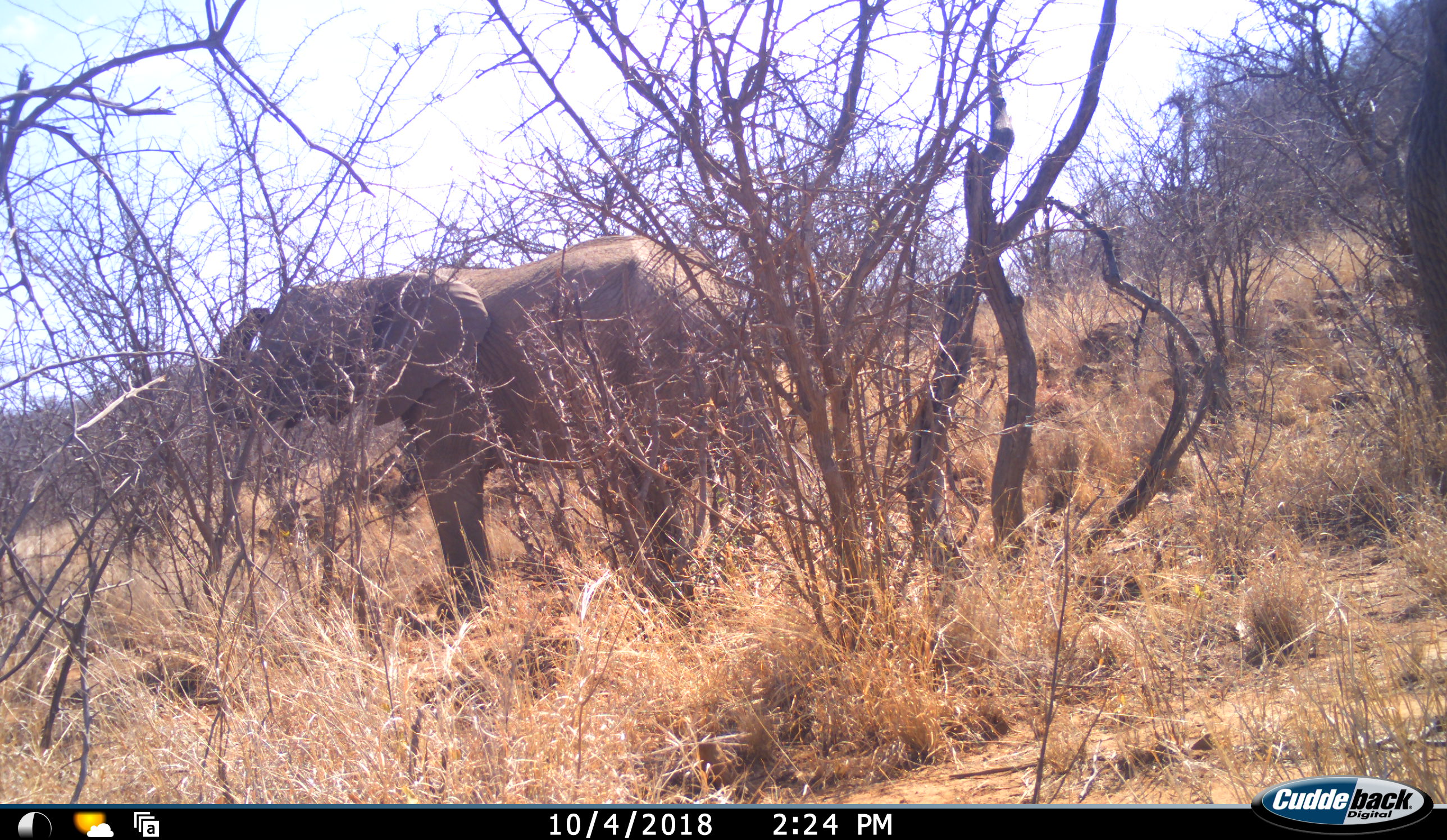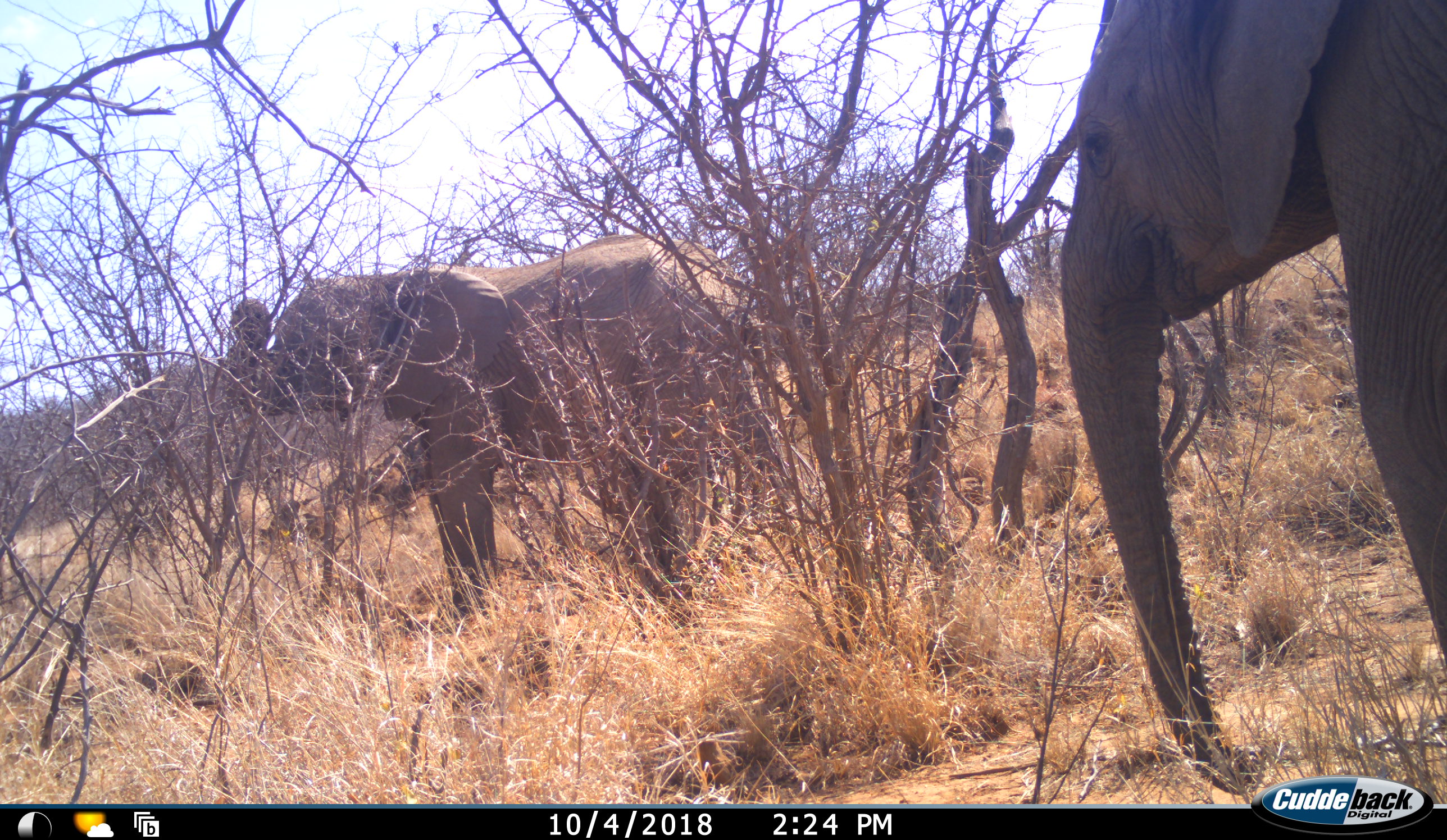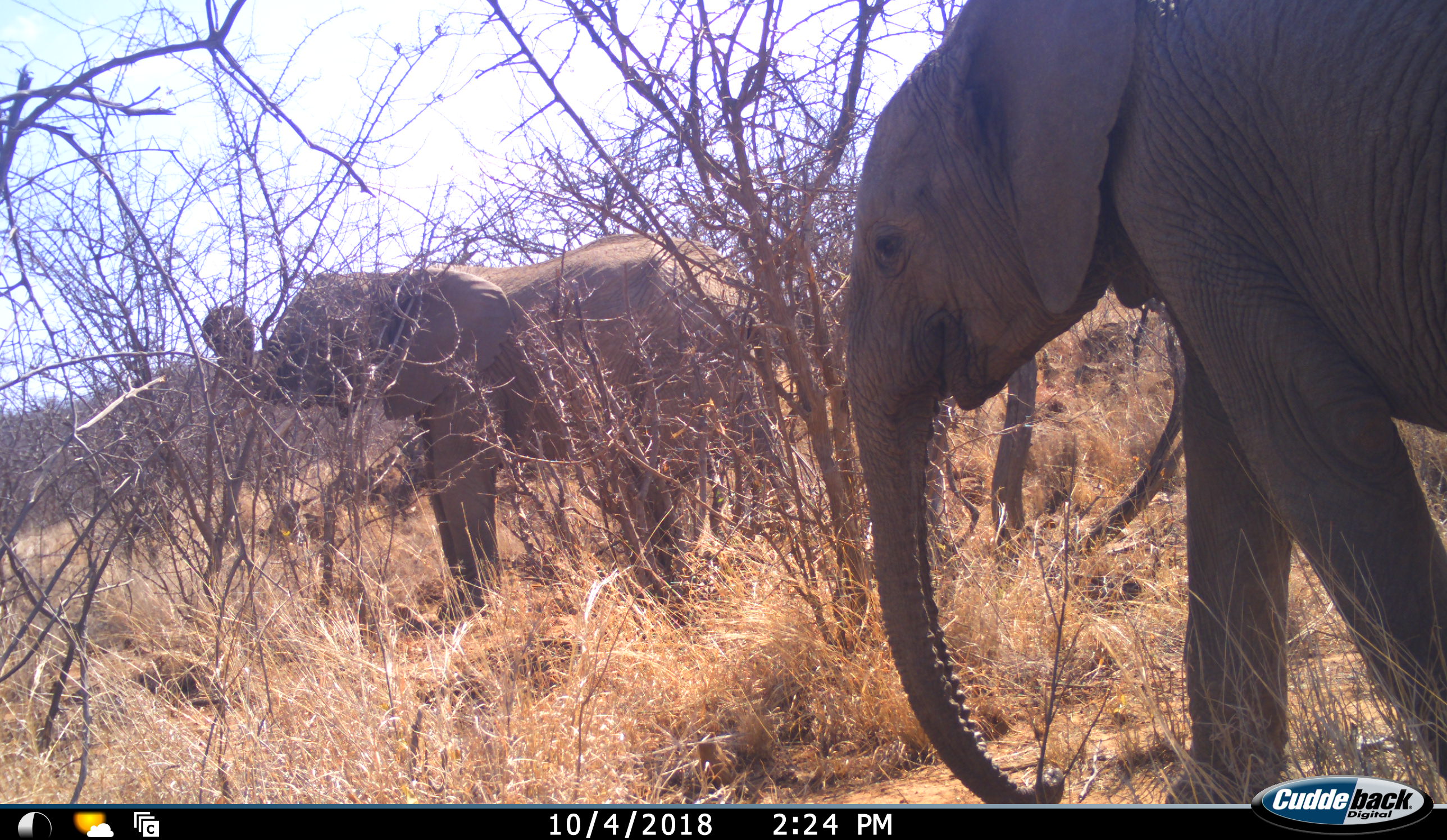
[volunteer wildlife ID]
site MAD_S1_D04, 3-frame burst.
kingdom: Animalia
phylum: Chordata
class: Mammalia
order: Proboscidea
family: Elephantidae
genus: Loxodonta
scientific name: Loxodonta africana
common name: african bush elephant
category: elephant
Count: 2.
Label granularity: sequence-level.